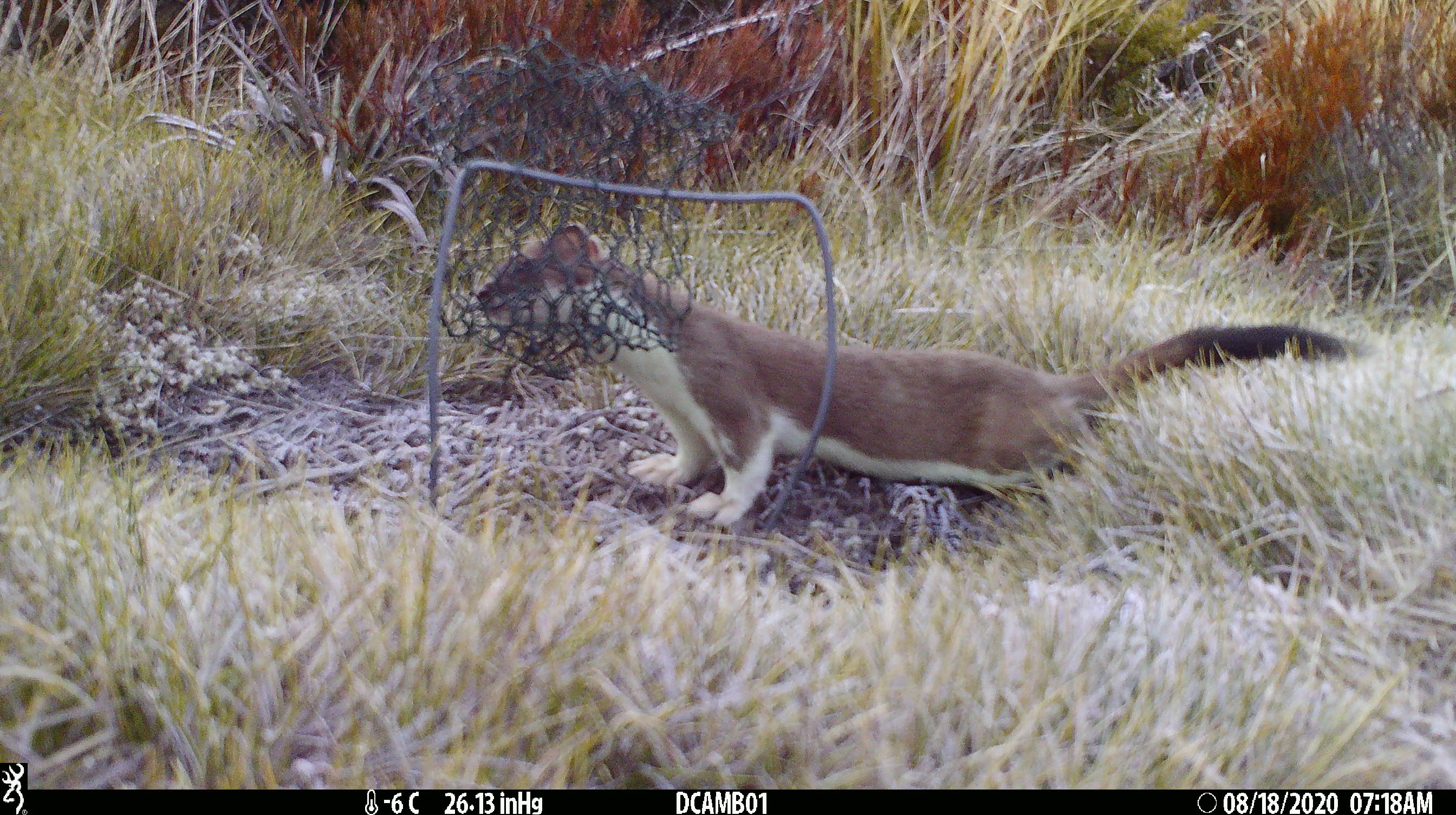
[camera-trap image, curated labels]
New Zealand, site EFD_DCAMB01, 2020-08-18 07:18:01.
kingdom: Animalia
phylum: Chordata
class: Mammalia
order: Carnivora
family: Mustelidae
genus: Mustela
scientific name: Mustela erminea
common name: stoat